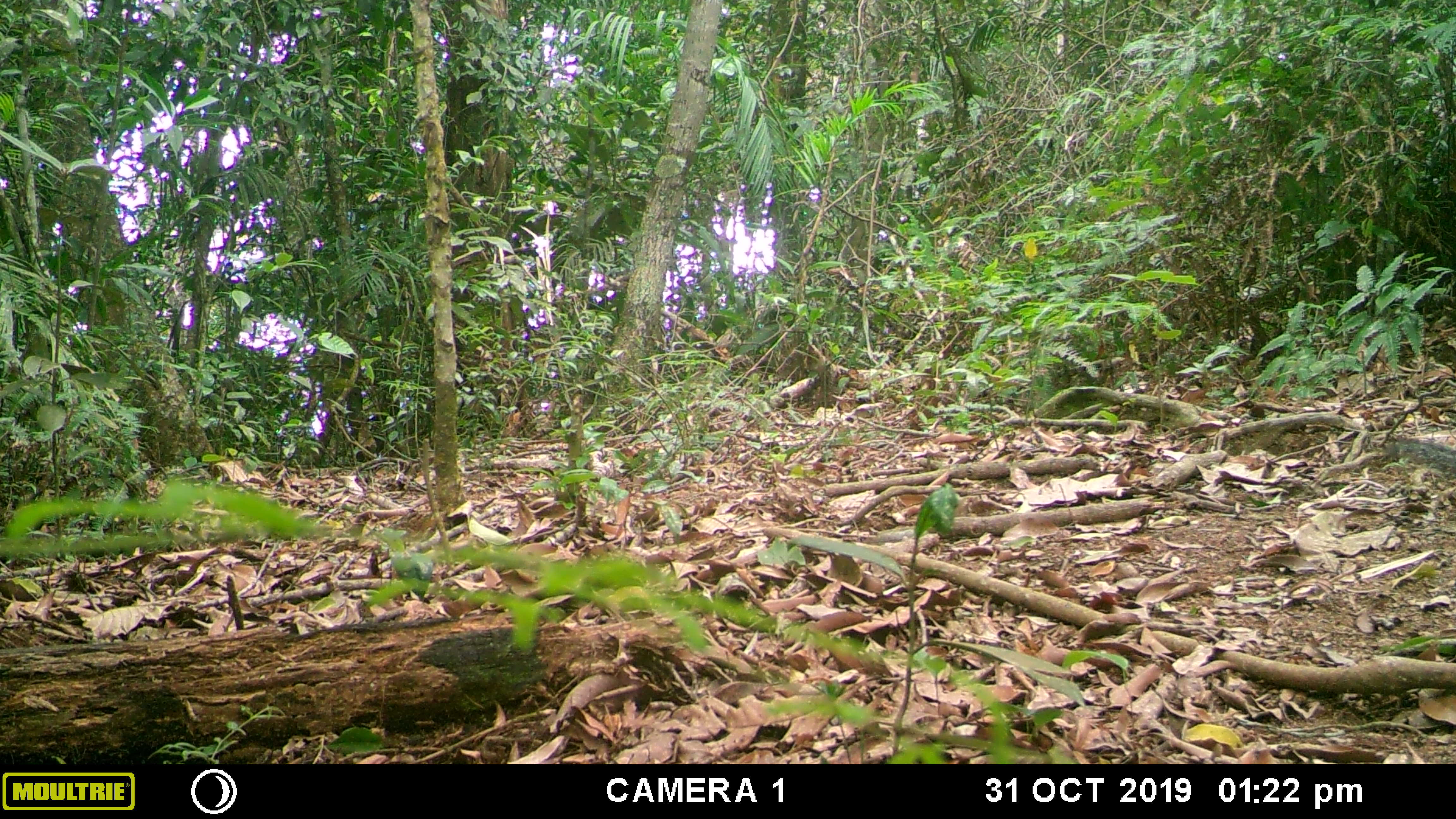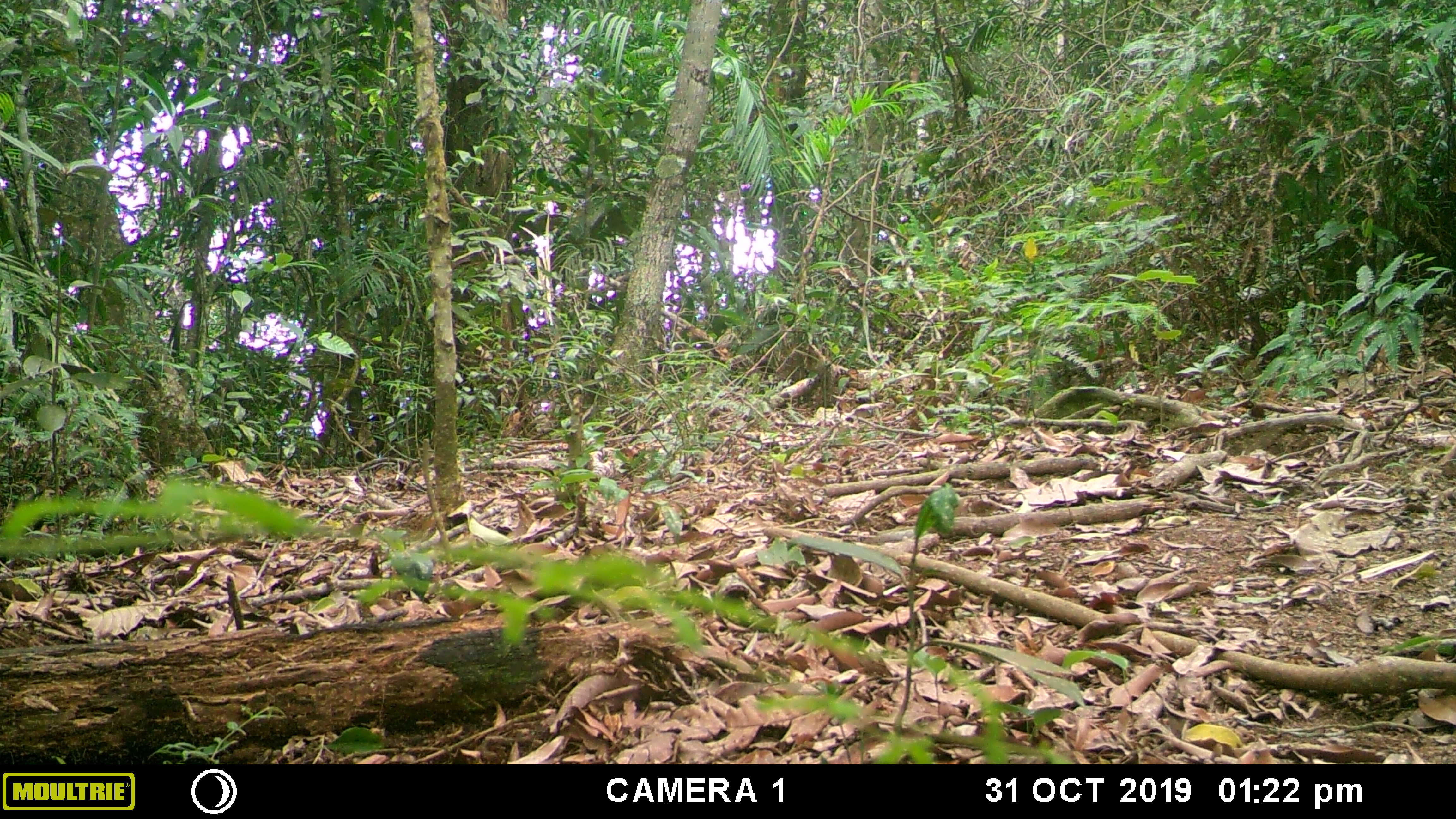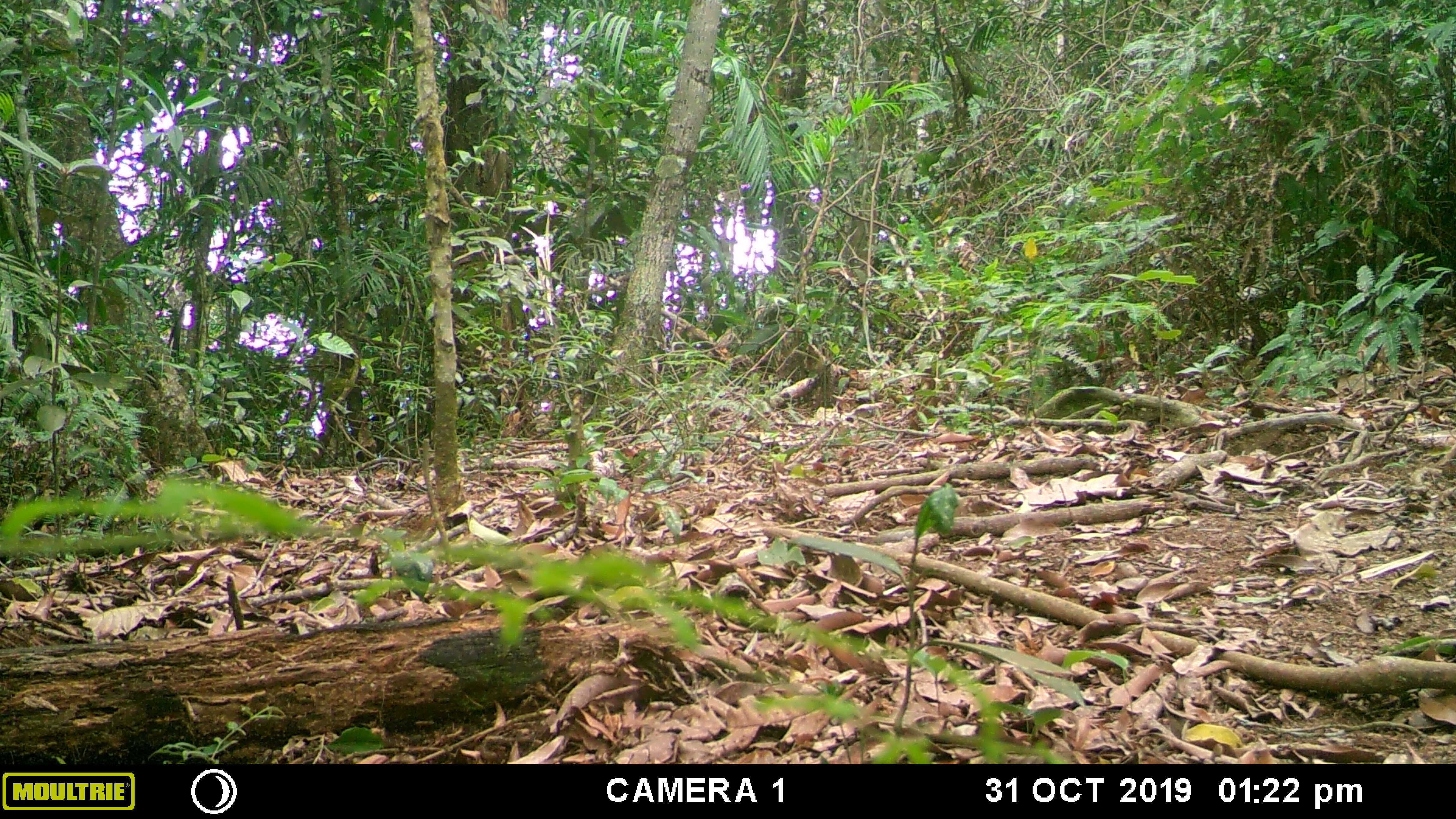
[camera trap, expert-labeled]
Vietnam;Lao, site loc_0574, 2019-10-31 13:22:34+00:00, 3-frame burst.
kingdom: Animalia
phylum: Chordata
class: Mammalia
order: Rodentia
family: Sciuridae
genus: Dremomys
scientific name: Dremomys rufigenis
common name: red-cheeked squirrel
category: red cheeked squirrel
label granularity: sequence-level